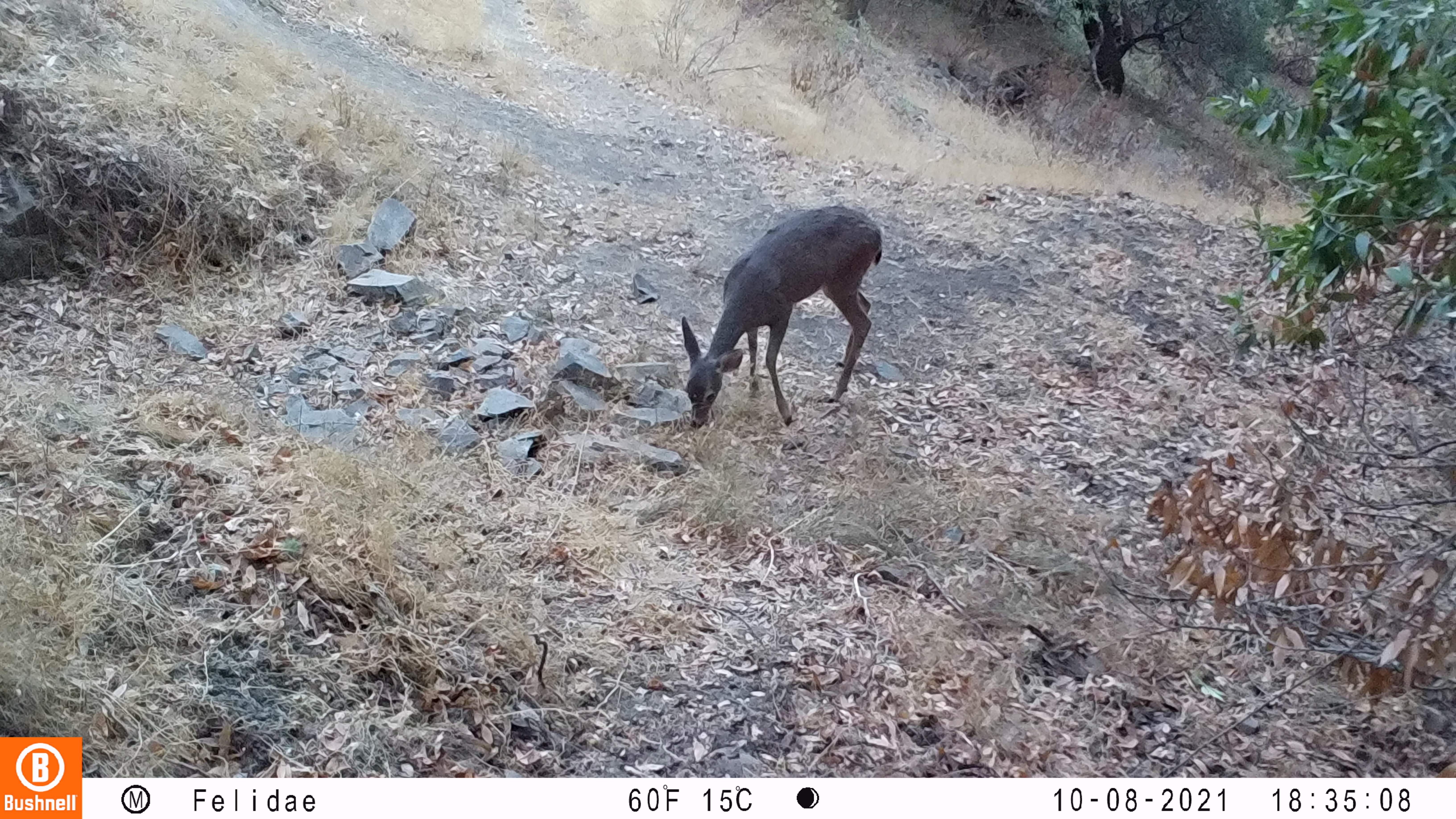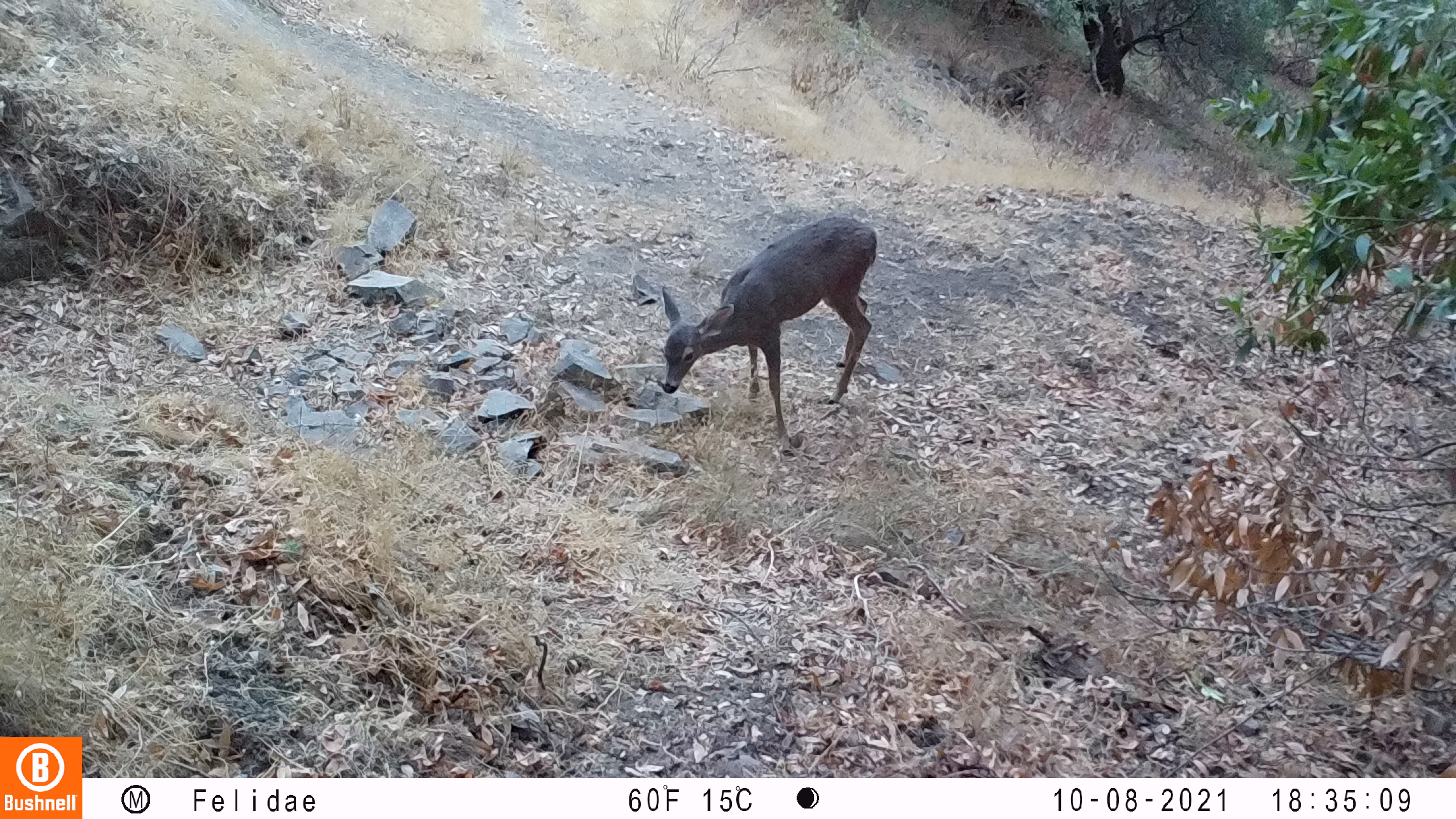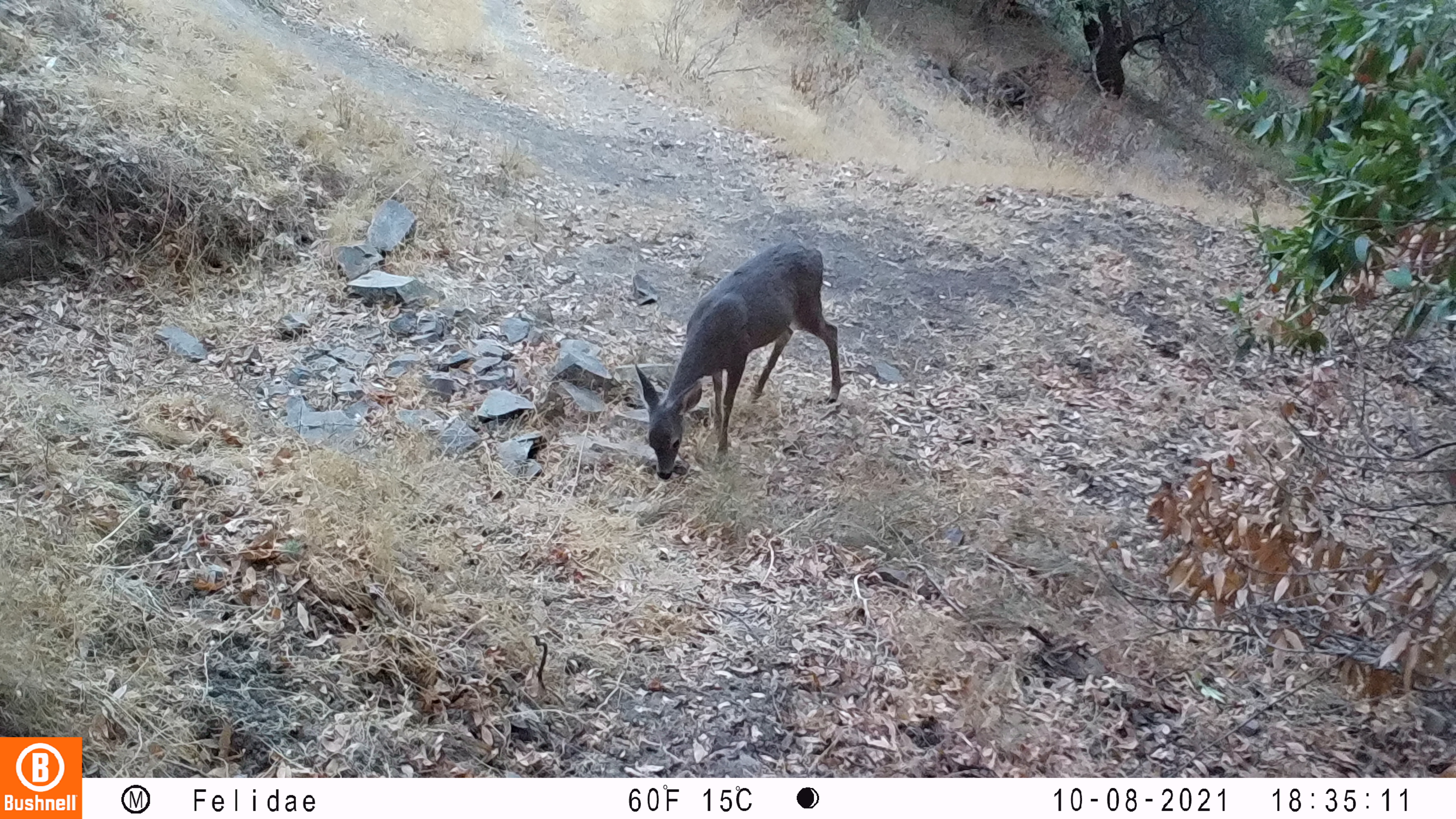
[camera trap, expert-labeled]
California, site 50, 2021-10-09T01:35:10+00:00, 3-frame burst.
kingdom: Animalia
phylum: Chordata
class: Mammalia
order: Artiodactyla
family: Cervidae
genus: Odocoileus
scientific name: Odocoileus hemionus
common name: mule deer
Mule deer (Odocoileus hemionus).